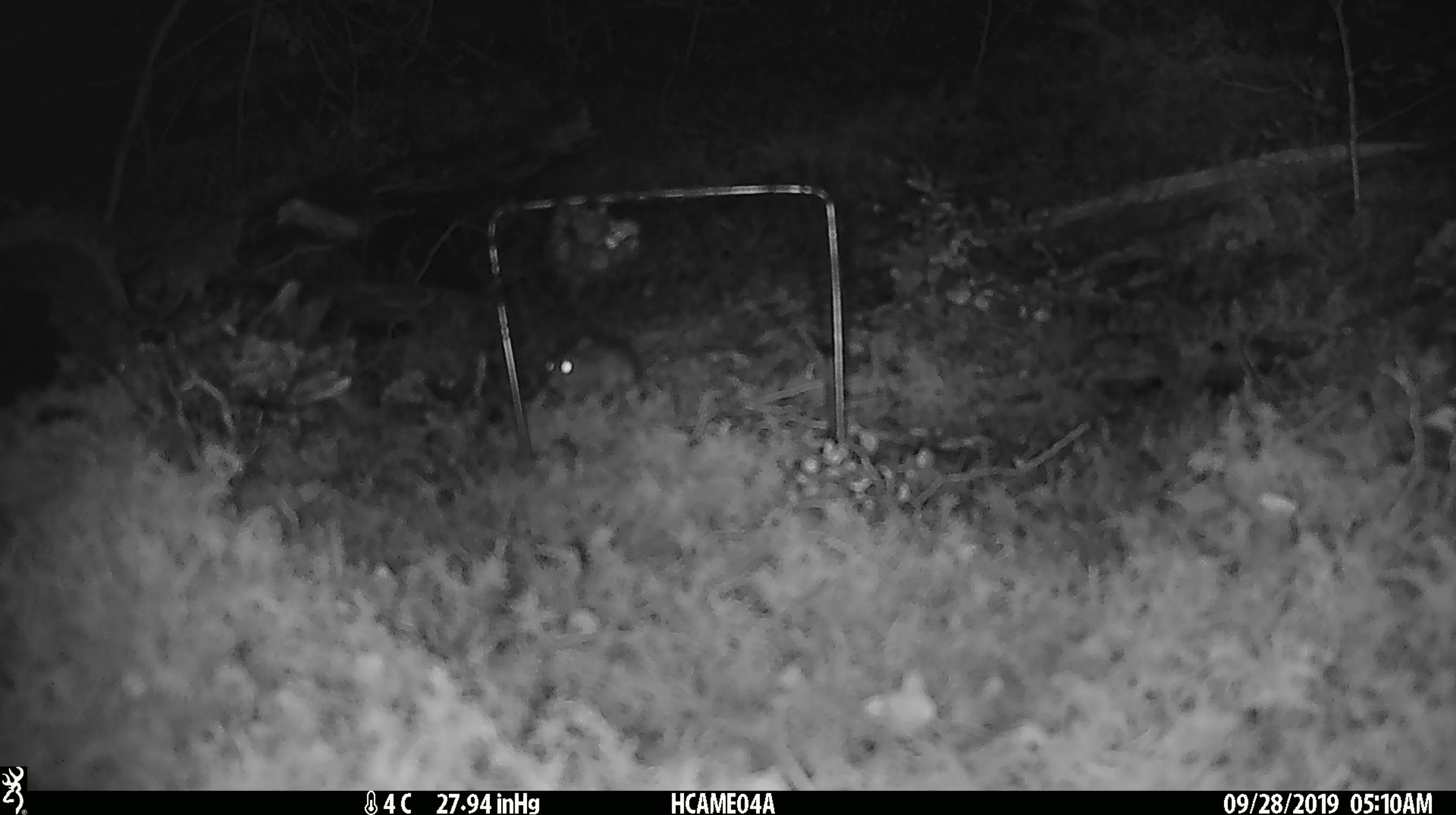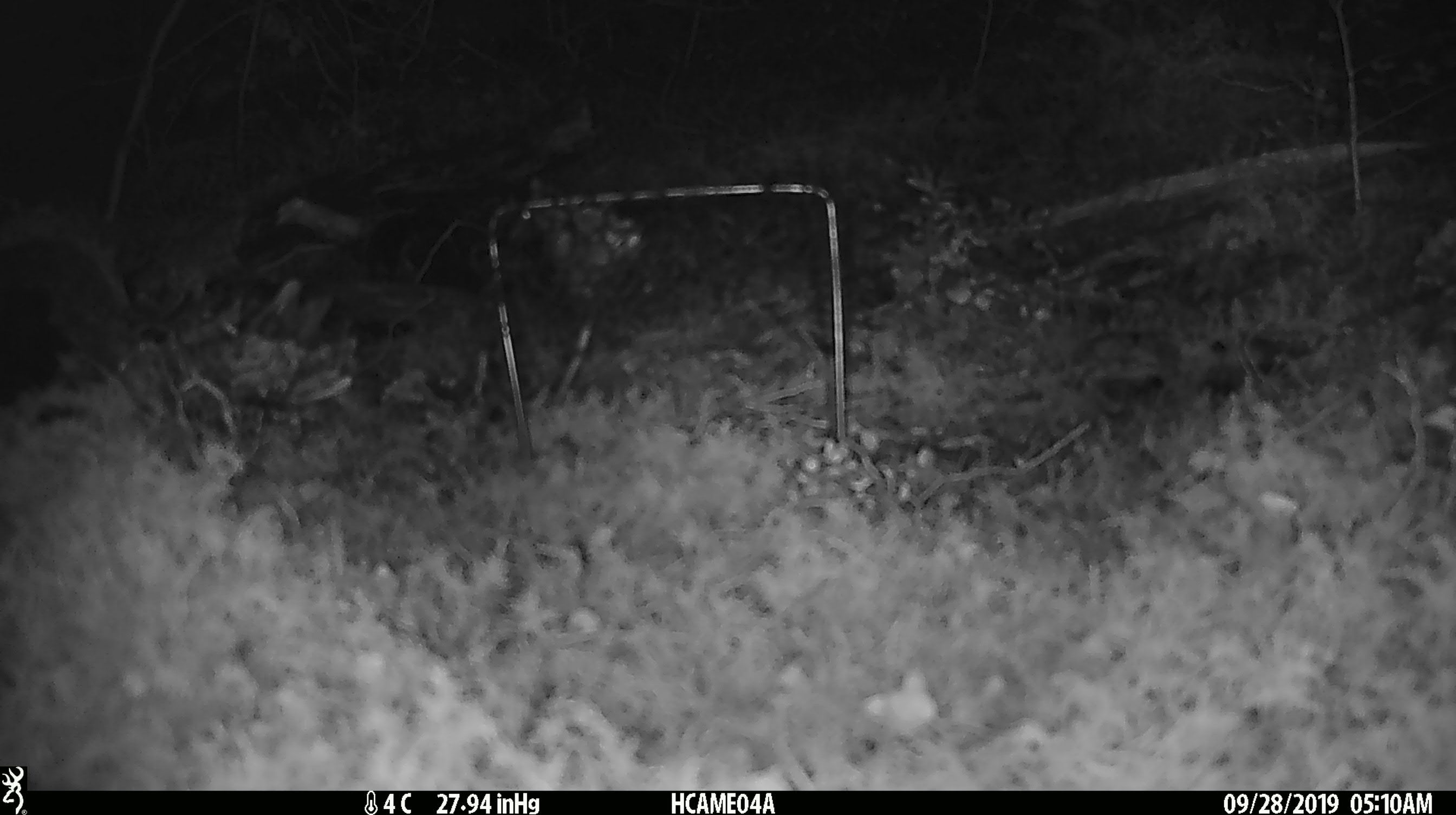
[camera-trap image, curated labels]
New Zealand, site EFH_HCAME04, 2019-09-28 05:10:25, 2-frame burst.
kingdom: Animalia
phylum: Chordata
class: Mammalia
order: Rodentia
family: Muridae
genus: Mus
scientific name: Mus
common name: mouse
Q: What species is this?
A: Mouse (Mus).